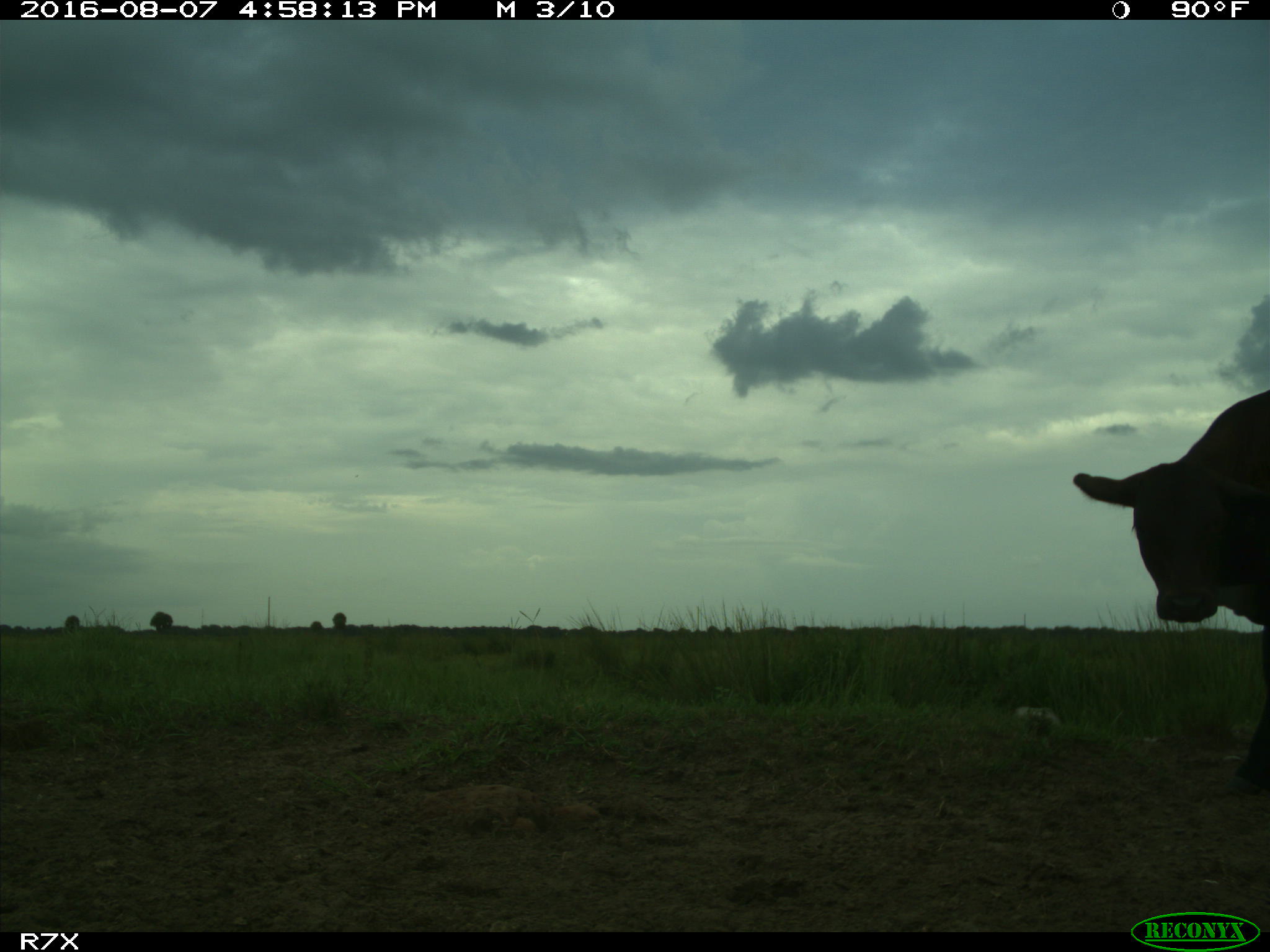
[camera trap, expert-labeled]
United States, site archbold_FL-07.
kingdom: Animalia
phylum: Chordata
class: Mammalia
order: Artiodactyla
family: Bovidae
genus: Bos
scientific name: Bos taurus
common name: domestic cow